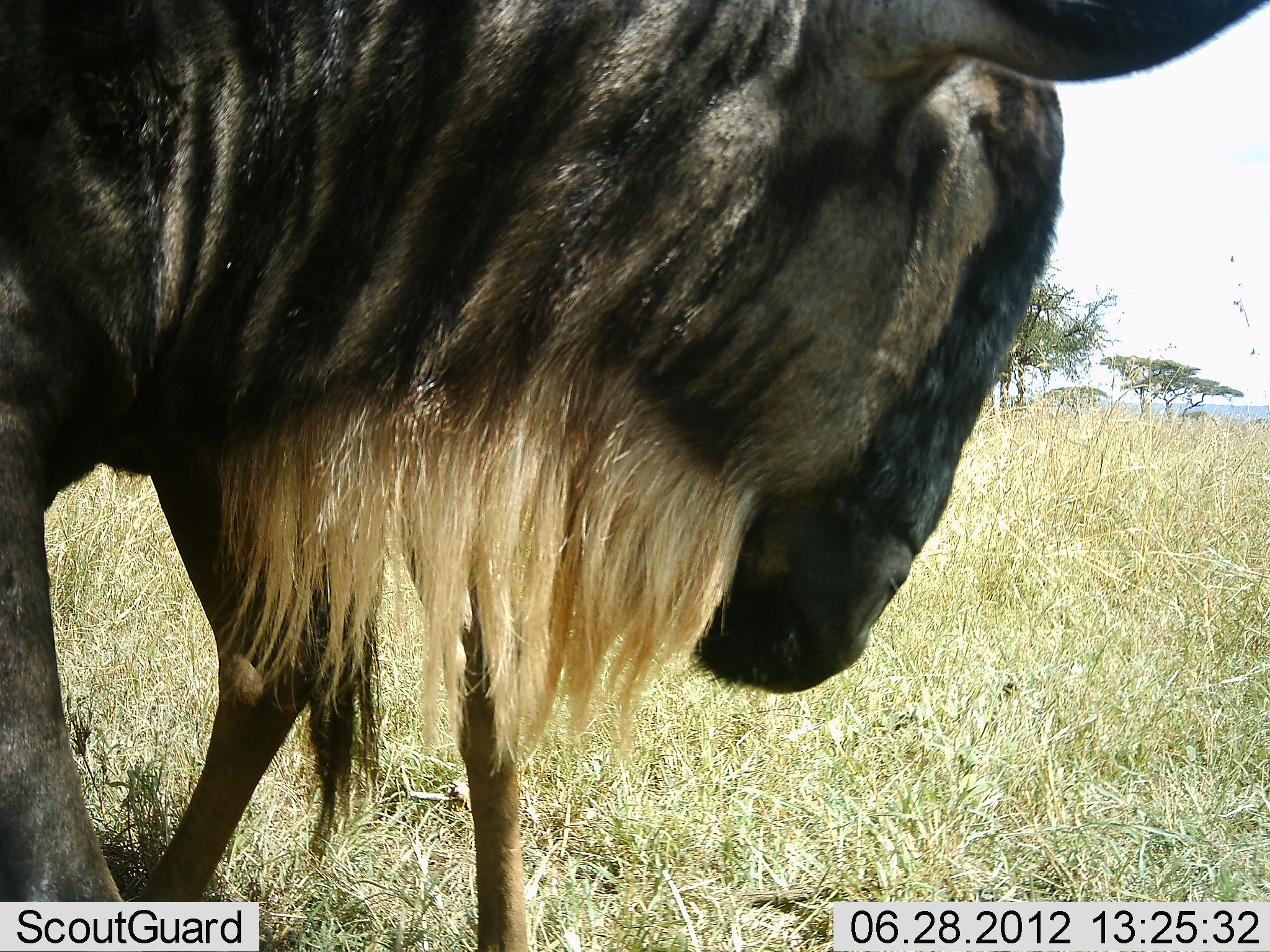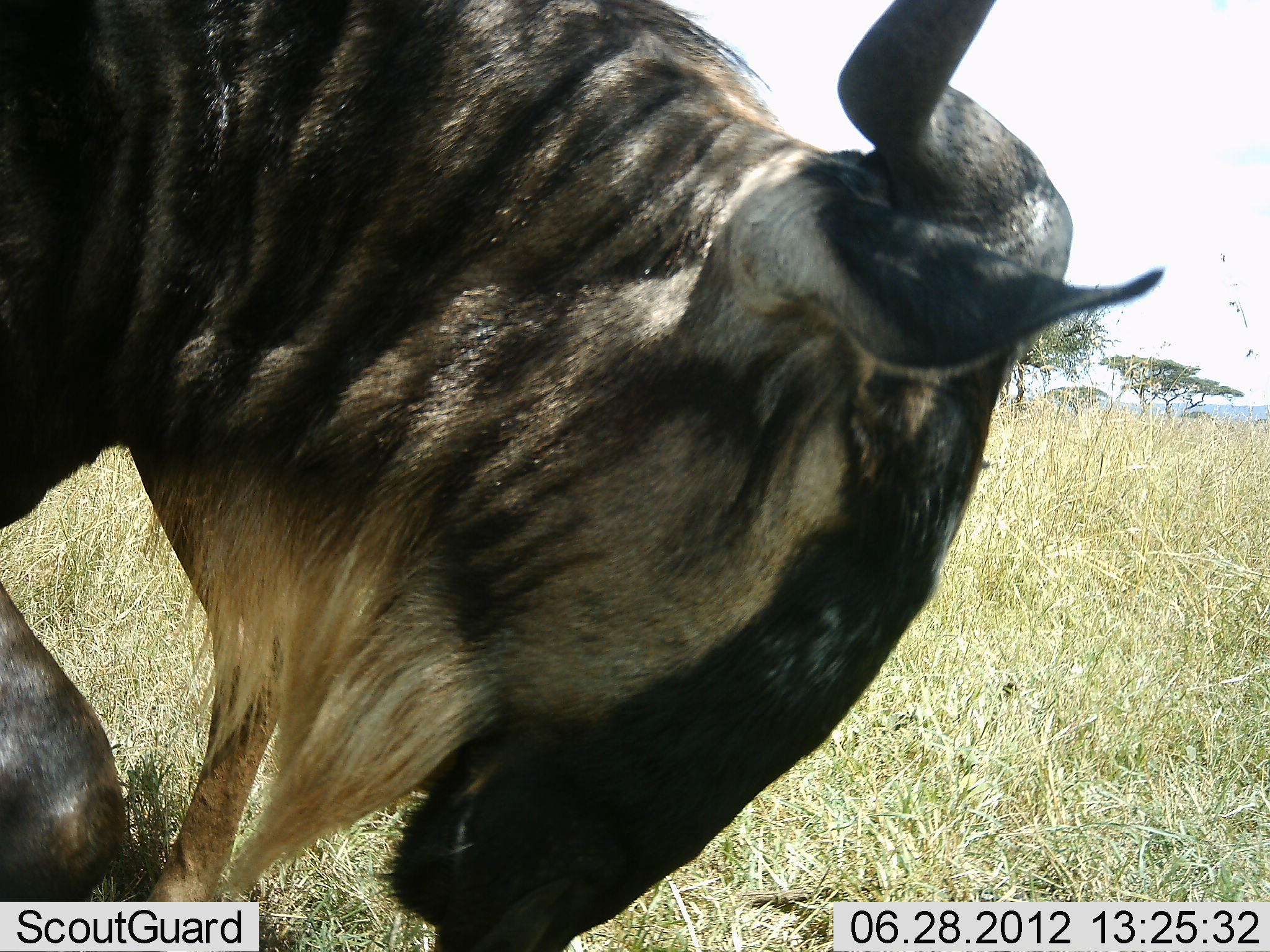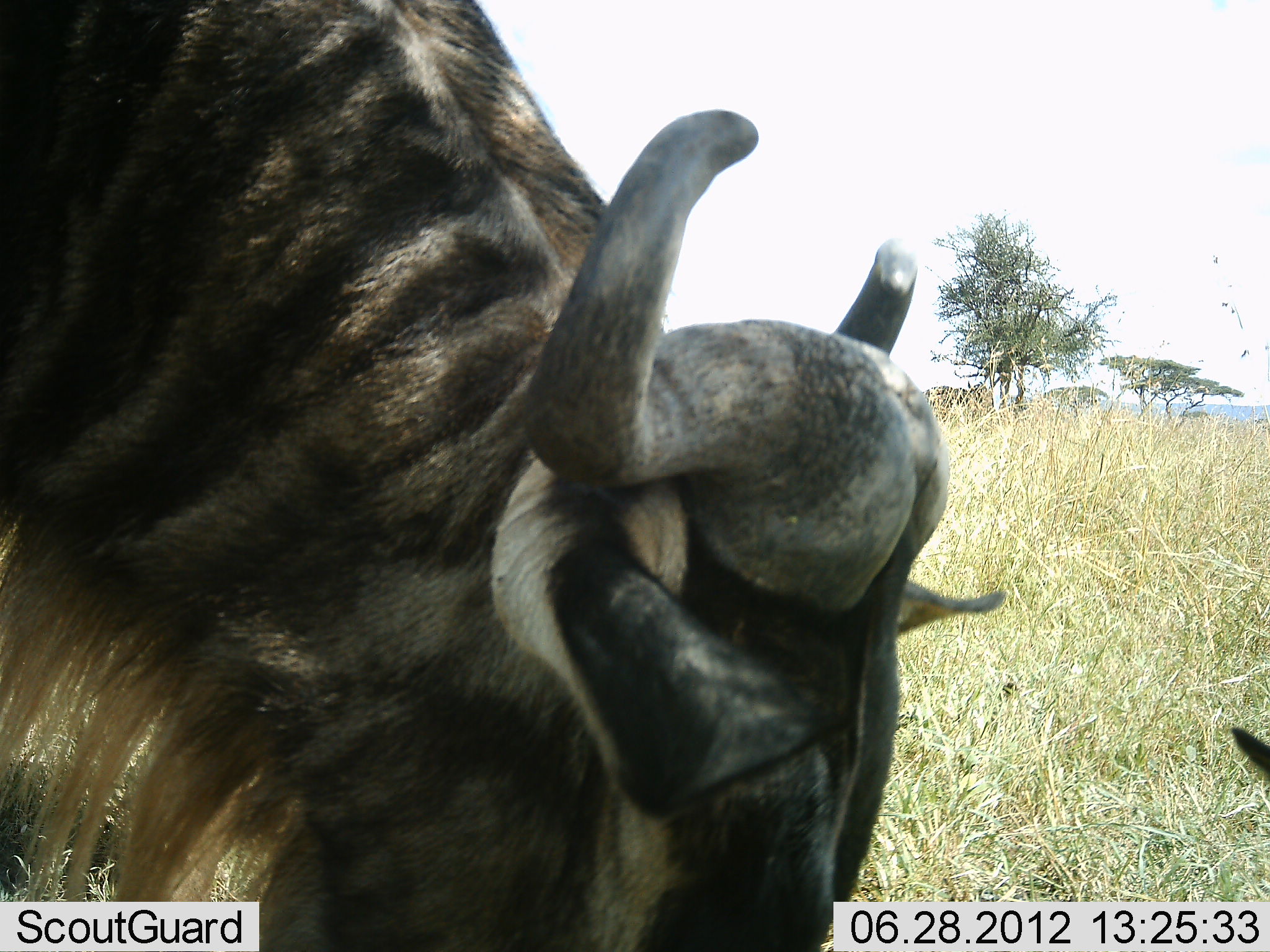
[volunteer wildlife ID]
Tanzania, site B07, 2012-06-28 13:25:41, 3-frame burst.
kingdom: Animalia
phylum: Chordata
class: Mammalia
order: Artiodactyla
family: Bovidae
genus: Connochaetes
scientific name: Connochaetes taurinus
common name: blue wildebeest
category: wildebeest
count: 2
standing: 60%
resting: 10%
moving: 0%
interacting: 10%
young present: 0%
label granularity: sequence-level